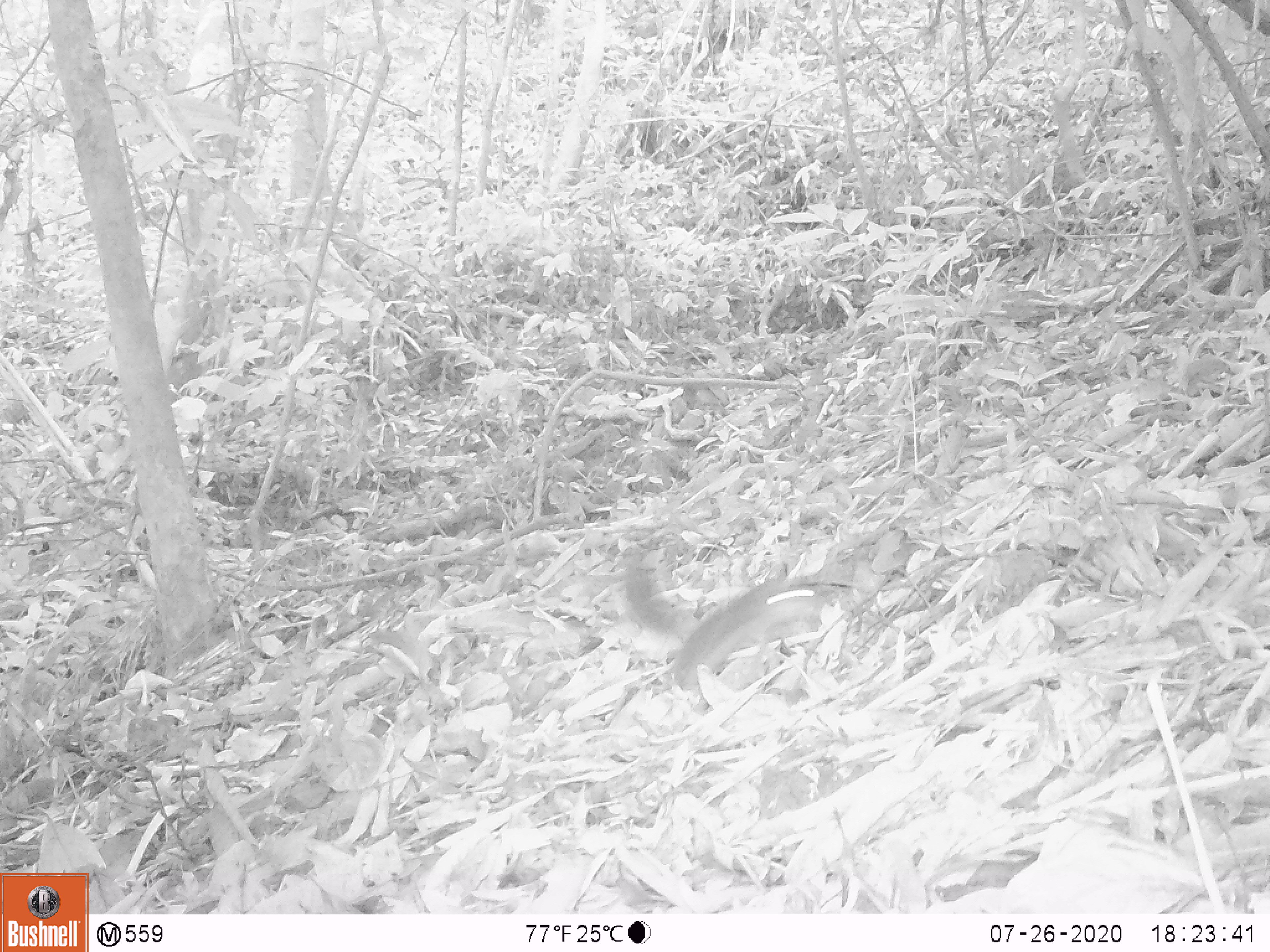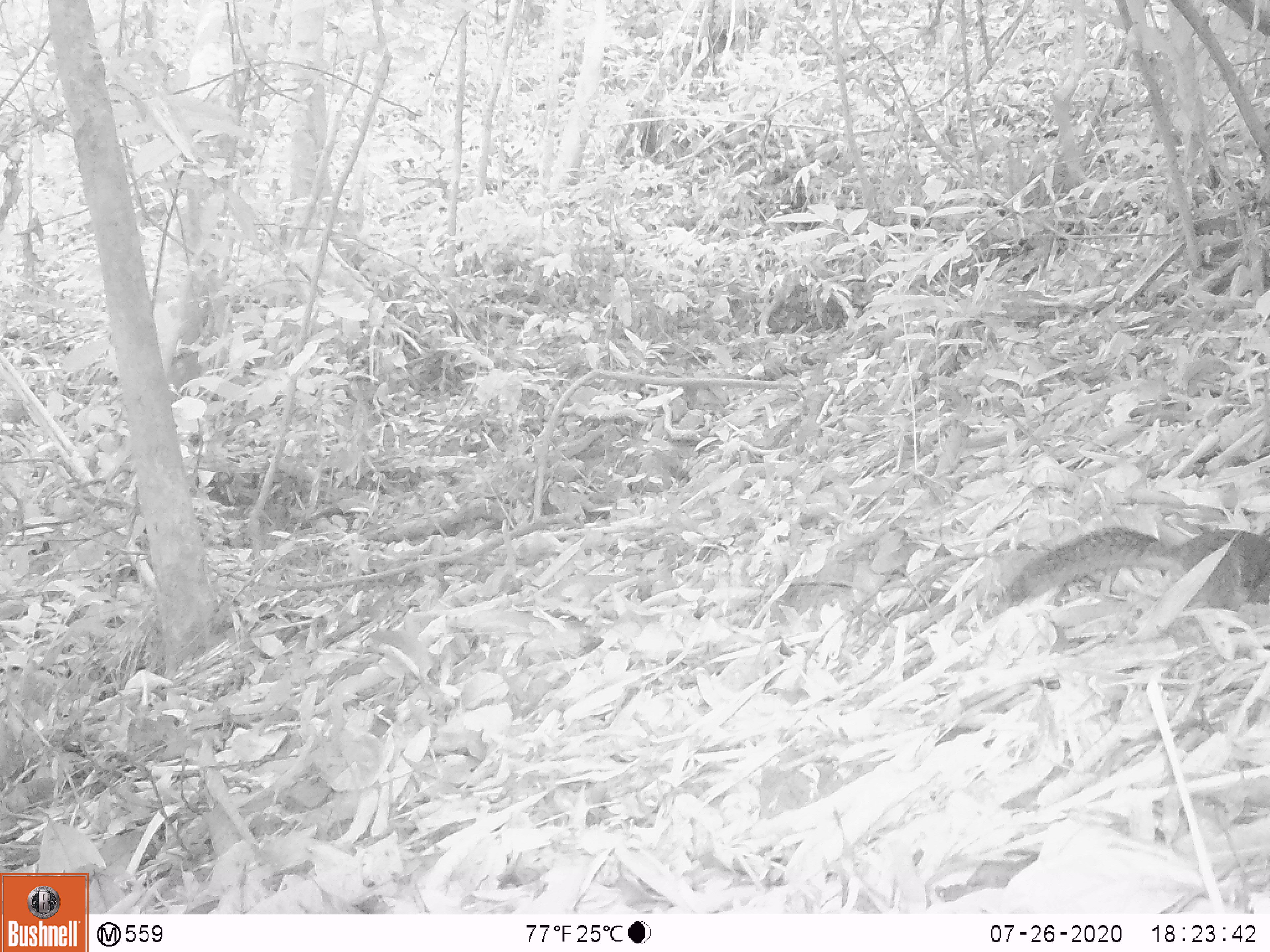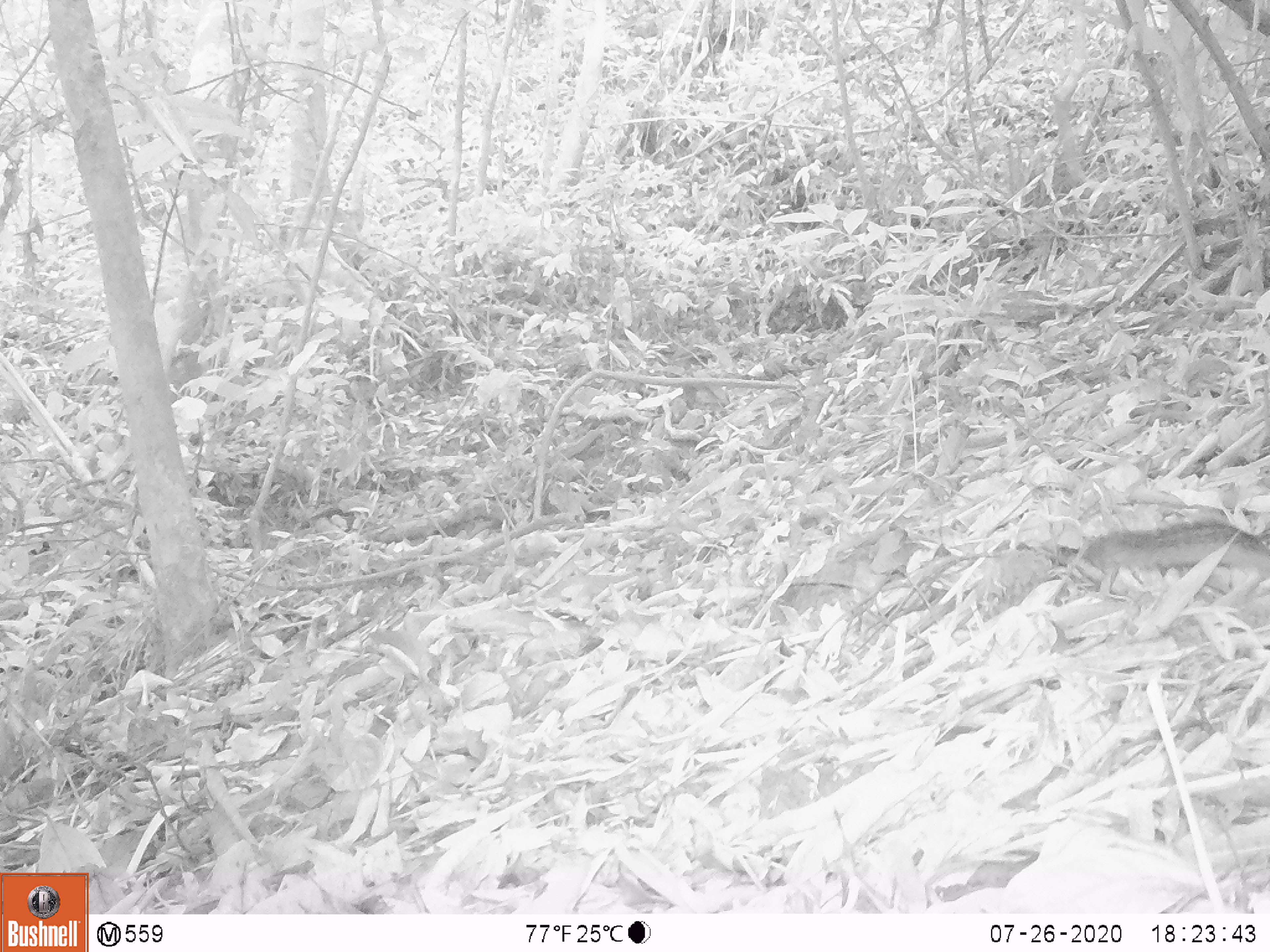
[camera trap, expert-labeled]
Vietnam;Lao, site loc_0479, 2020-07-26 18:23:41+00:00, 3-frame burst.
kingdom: Animalia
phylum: Chordata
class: Mammalia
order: Rodentia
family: Sciuridae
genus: Dremomys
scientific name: Dremomys rufigenis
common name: red-cheeked squirrel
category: red cheeked squirrel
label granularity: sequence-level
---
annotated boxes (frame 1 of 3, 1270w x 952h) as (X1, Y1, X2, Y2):
red cheeked squirrel: (619, 554, 862, 709)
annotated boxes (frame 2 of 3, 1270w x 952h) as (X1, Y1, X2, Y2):
red cheeked squirrel: (979, 521, 1269, 617)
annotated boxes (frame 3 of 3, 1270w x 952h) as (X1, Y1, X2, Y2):
red cheeked squirrel: (1081, 518, 1269, 575)